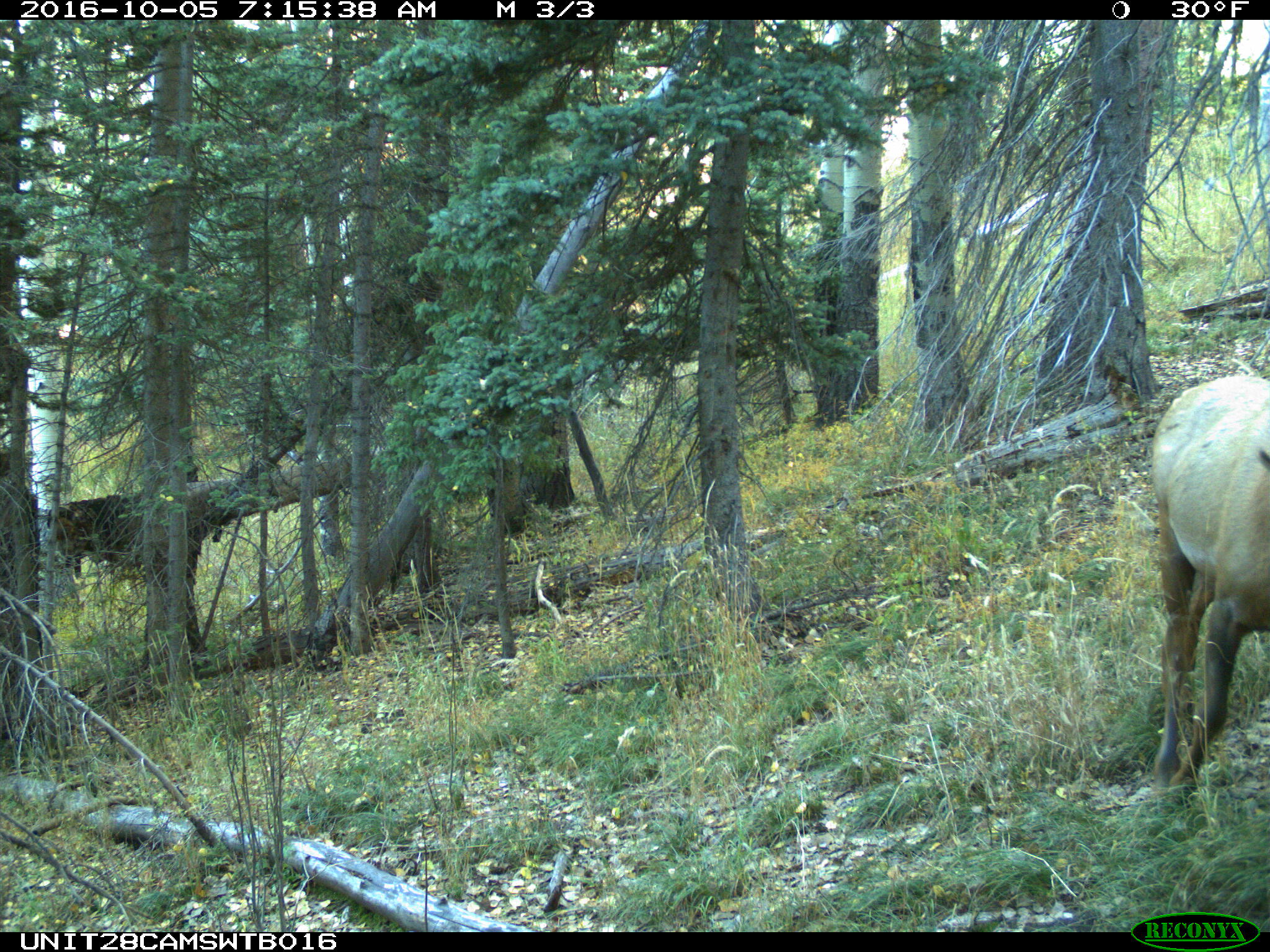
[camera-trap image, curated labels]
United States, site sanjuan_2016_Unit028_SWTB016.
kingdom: Animalia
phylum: Chordata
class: Mammalia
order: Artiodactyla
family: Cervidae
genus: Cervus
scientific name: Cervus elaphus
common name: red deer